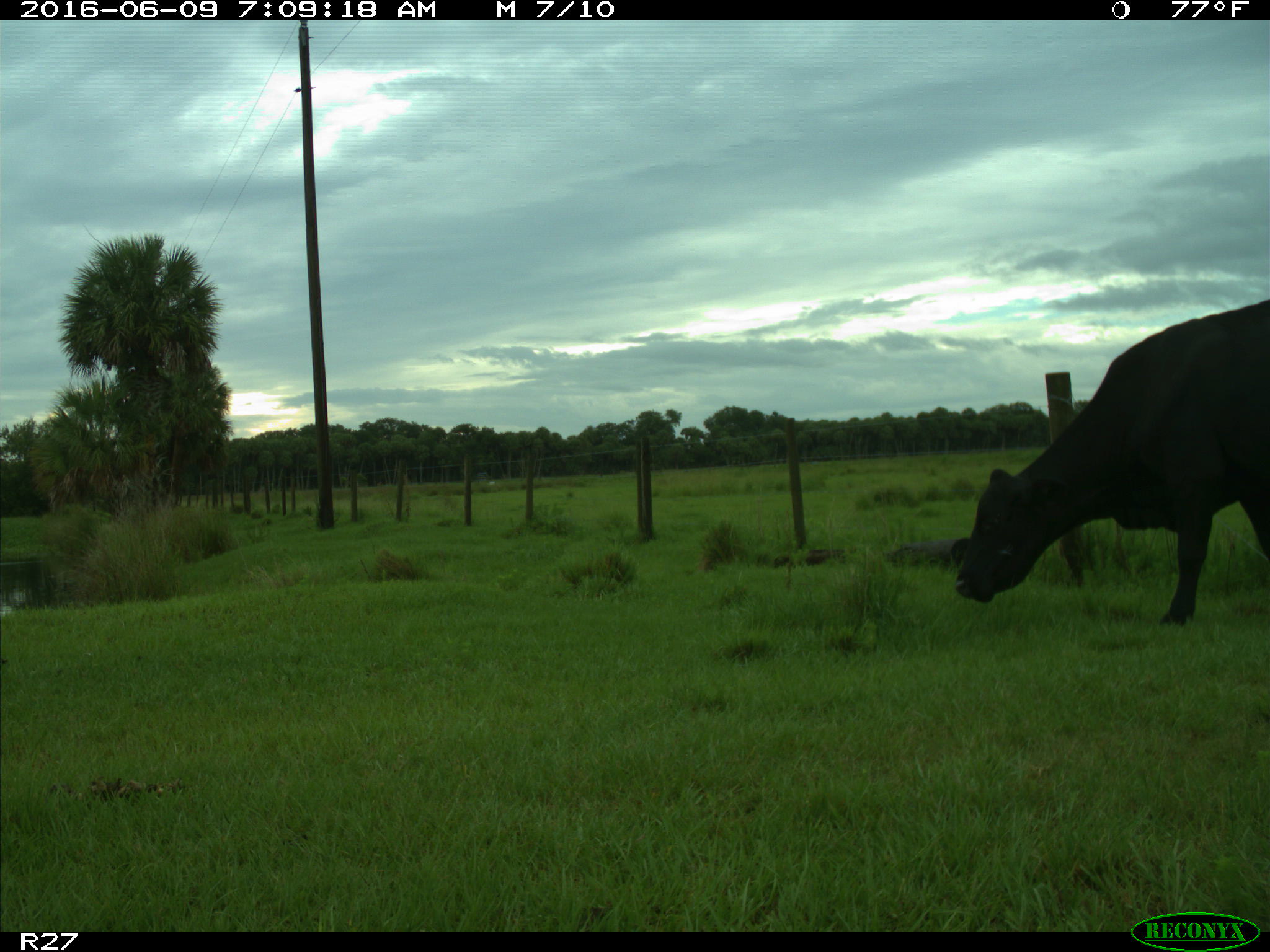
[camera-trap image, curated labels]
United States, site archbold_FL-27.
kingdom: Animalia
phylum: Chordata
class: Mammalia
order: Artiodactyla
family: Bovidae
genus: Bos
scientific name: Bos taurus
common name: domestic cow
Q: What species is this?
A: Bos taurus (domestic cow).